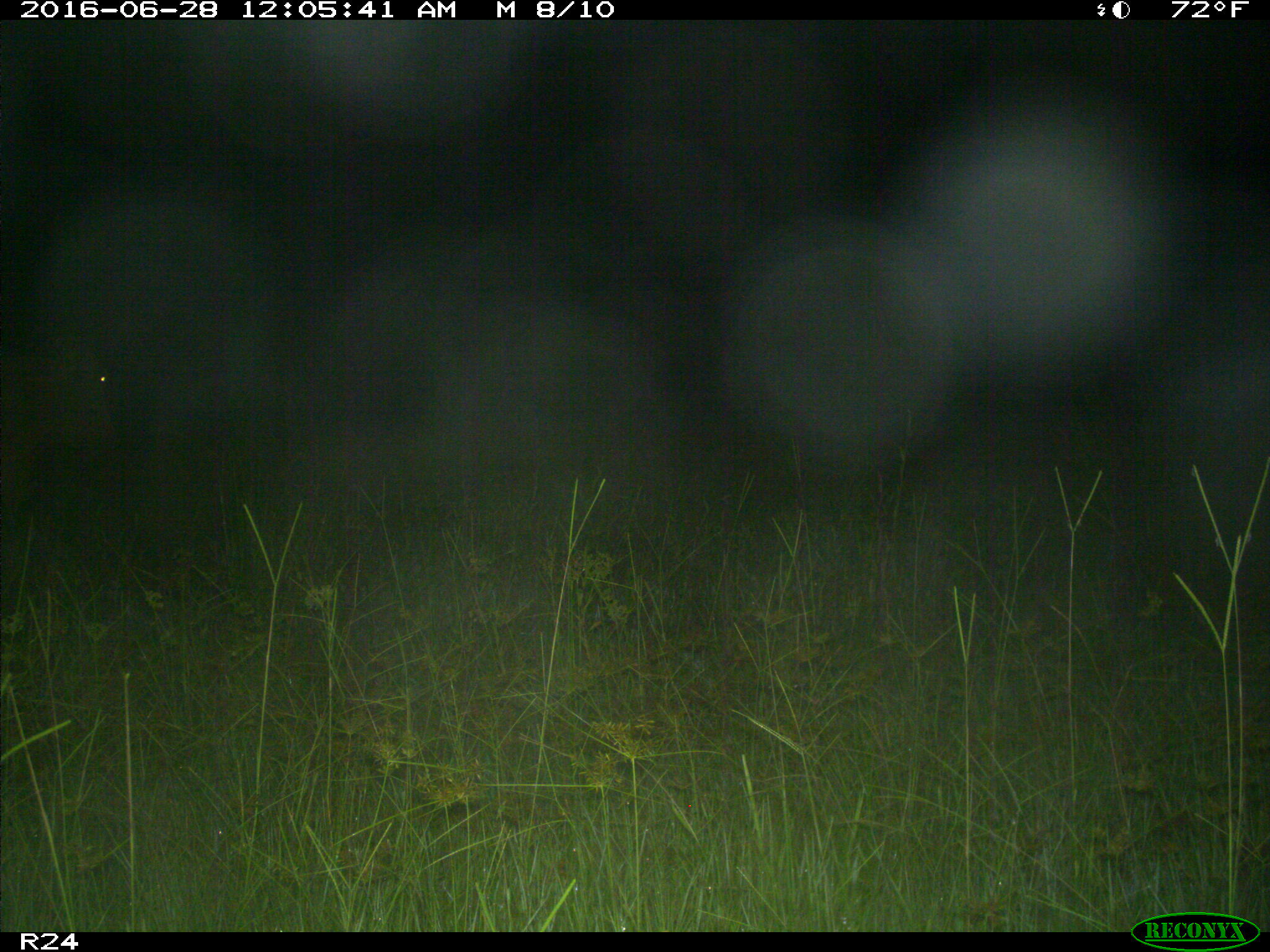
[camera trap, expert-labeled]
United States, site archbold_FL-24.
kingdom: Animalia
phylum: Chordata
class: Mammalia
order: Artiodactyla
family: Bovidae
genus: Bos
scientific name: Bos taurus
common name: domestic cow